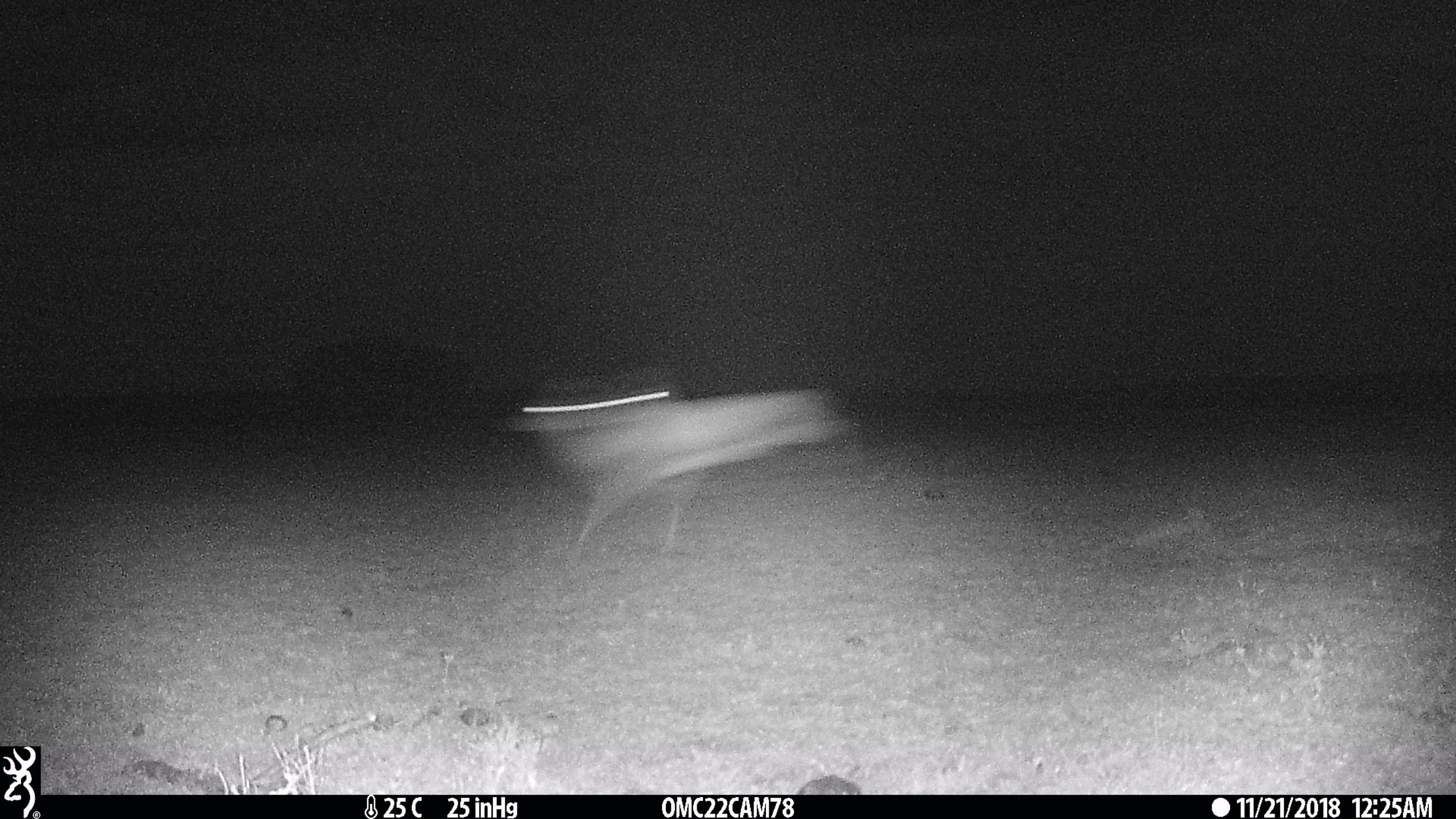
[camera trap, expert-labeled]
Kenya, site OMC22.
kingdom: Animalia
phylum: Chordata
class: Mammalia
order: Artiodactyla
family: Bovidae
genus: Eudorcas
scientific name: Eudorcas thomsonii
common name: thomon's gazelle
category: gazelle thomsons